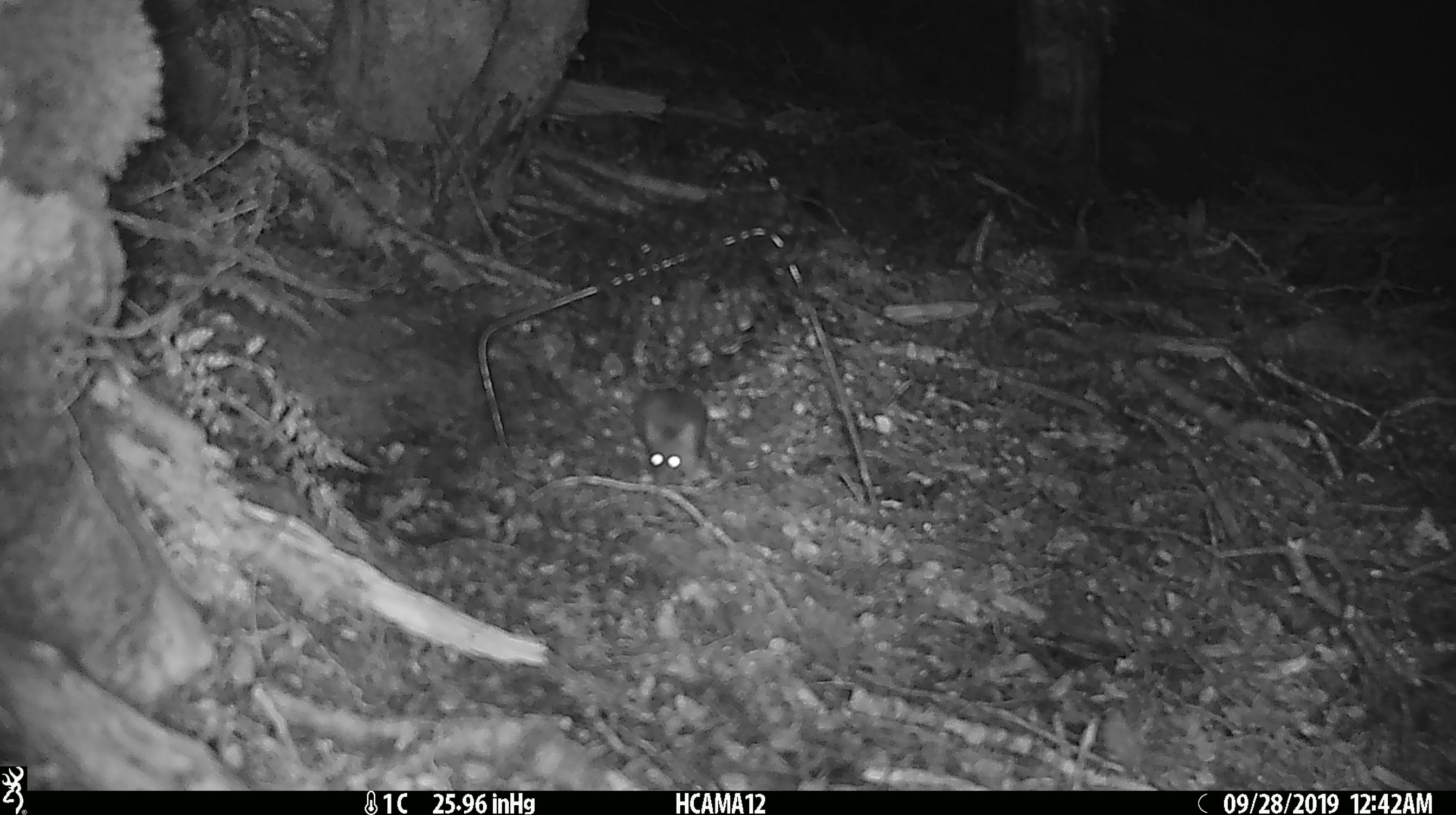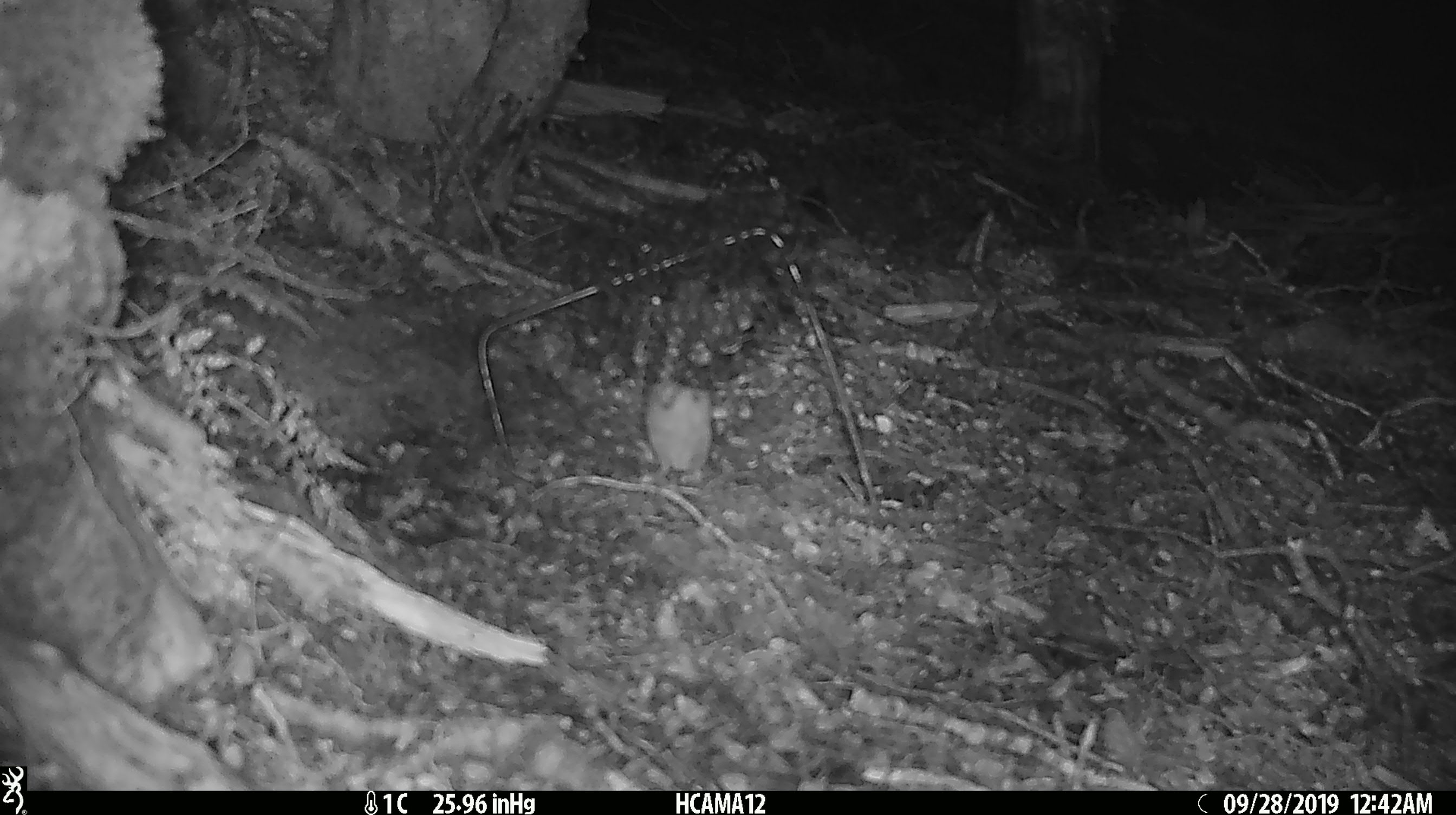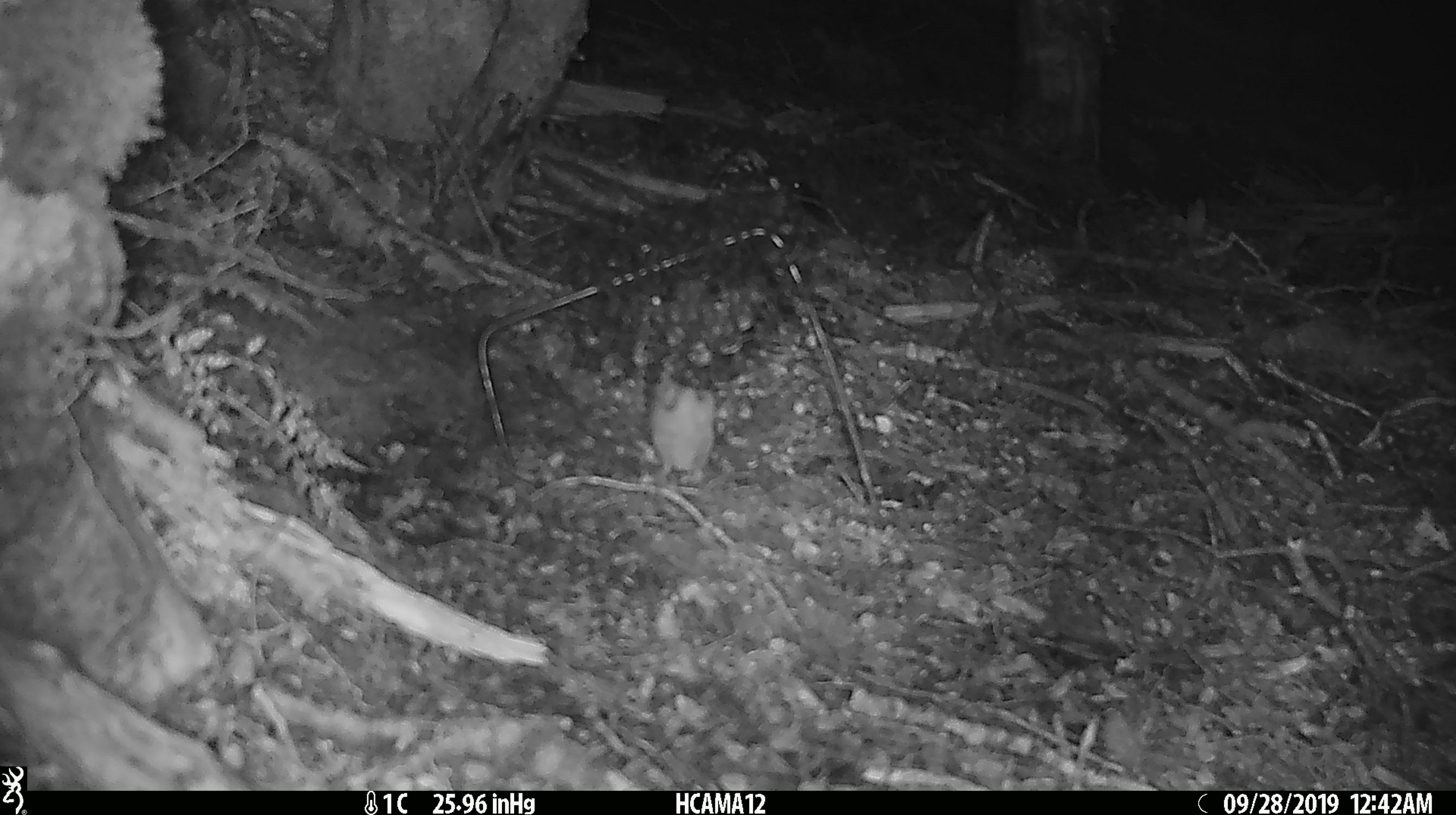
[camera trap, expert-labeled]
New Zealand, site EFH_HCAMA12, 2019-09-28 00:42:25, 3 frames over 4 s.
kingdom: Animalia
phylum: Chordata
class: Mammalia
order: Rodentia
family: Muridae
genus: Mus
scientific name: Mus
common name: mouse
Mouse (Mus).